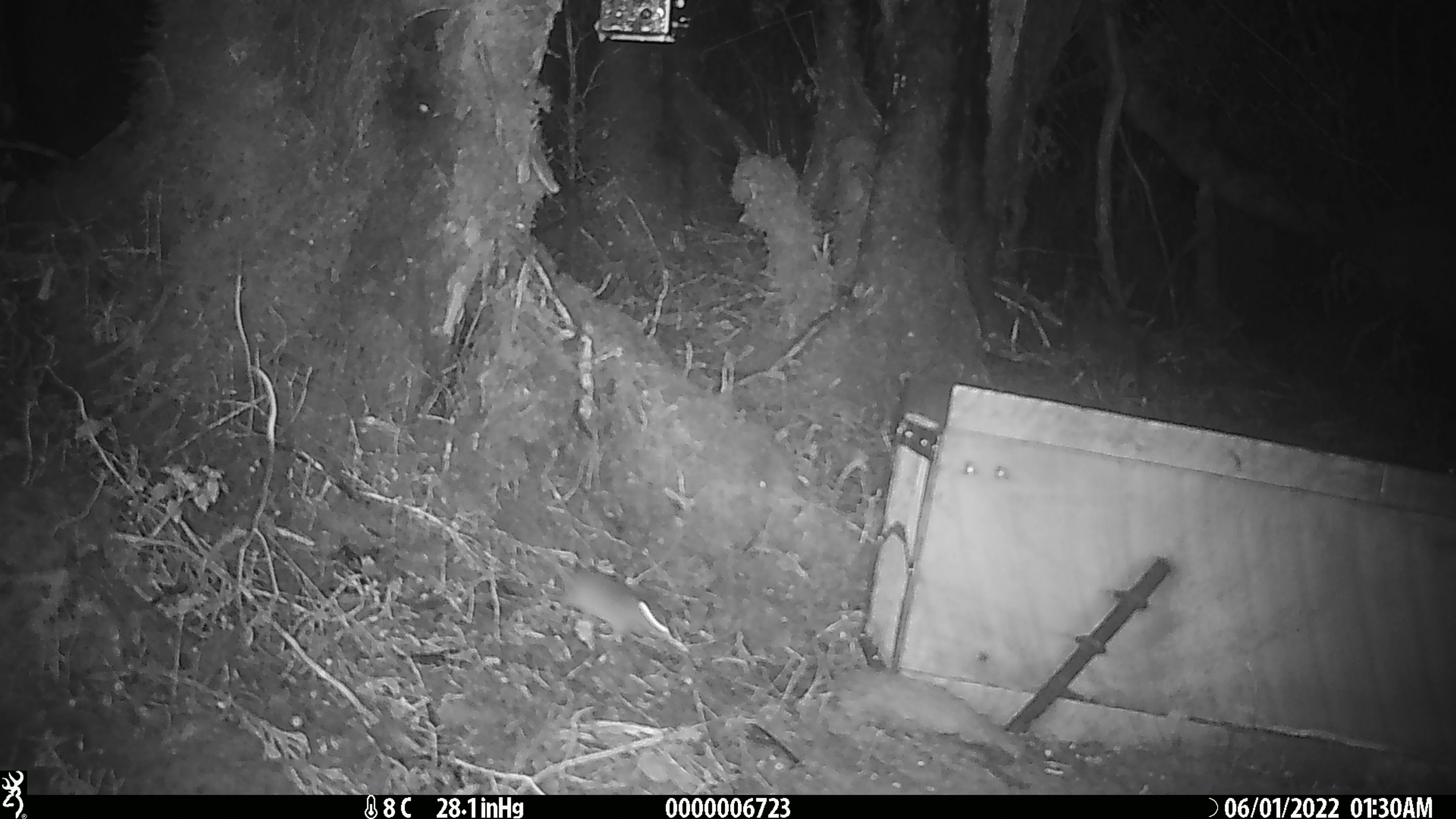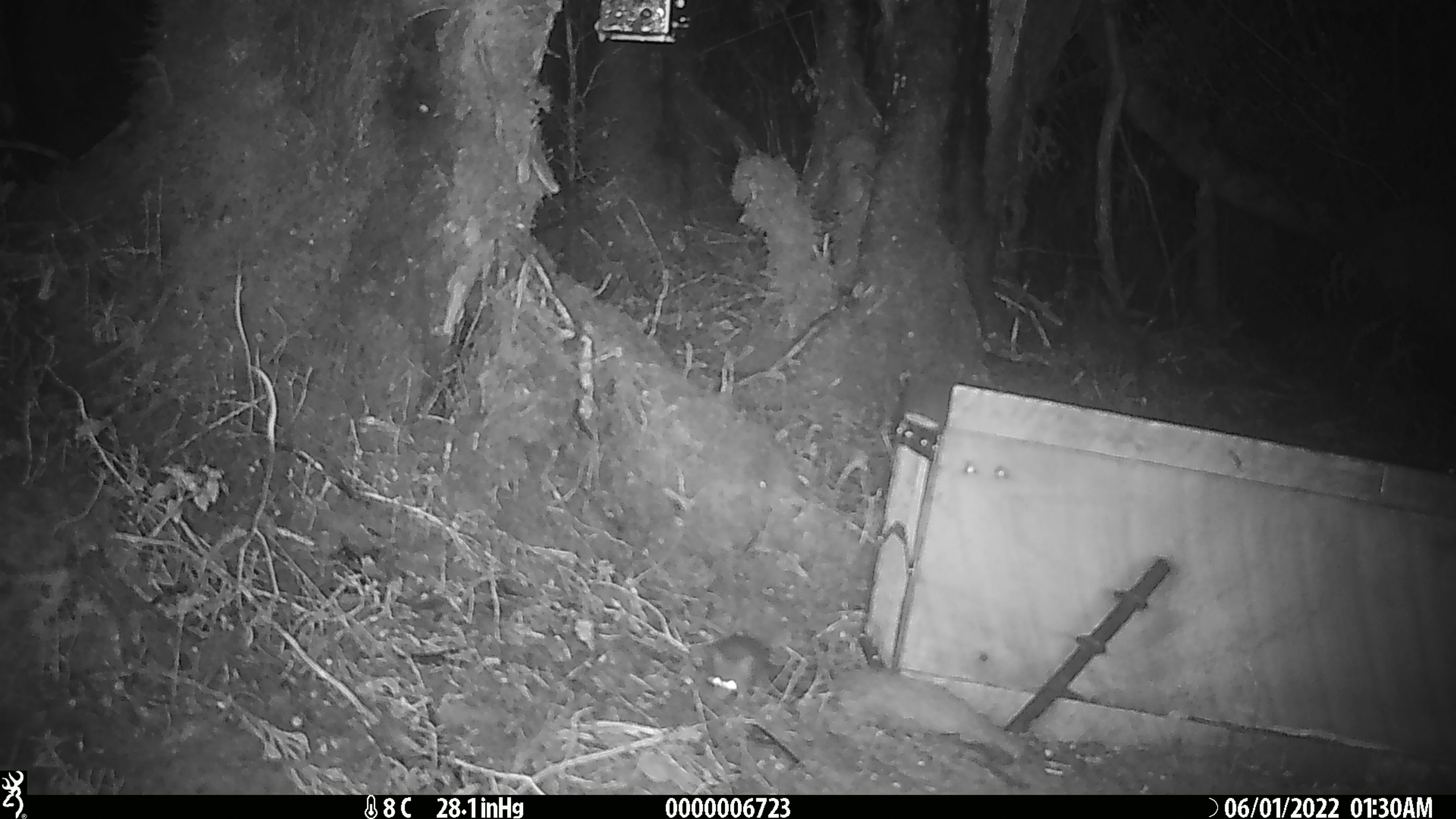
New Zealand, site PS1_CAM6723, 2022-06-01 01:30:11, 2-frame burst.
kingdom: Animalia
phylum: Chordata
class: Mammalia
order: Rodentia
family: Muridae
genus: Mus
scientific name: Mus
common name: mouse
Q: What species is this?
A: Mouse (Mus).